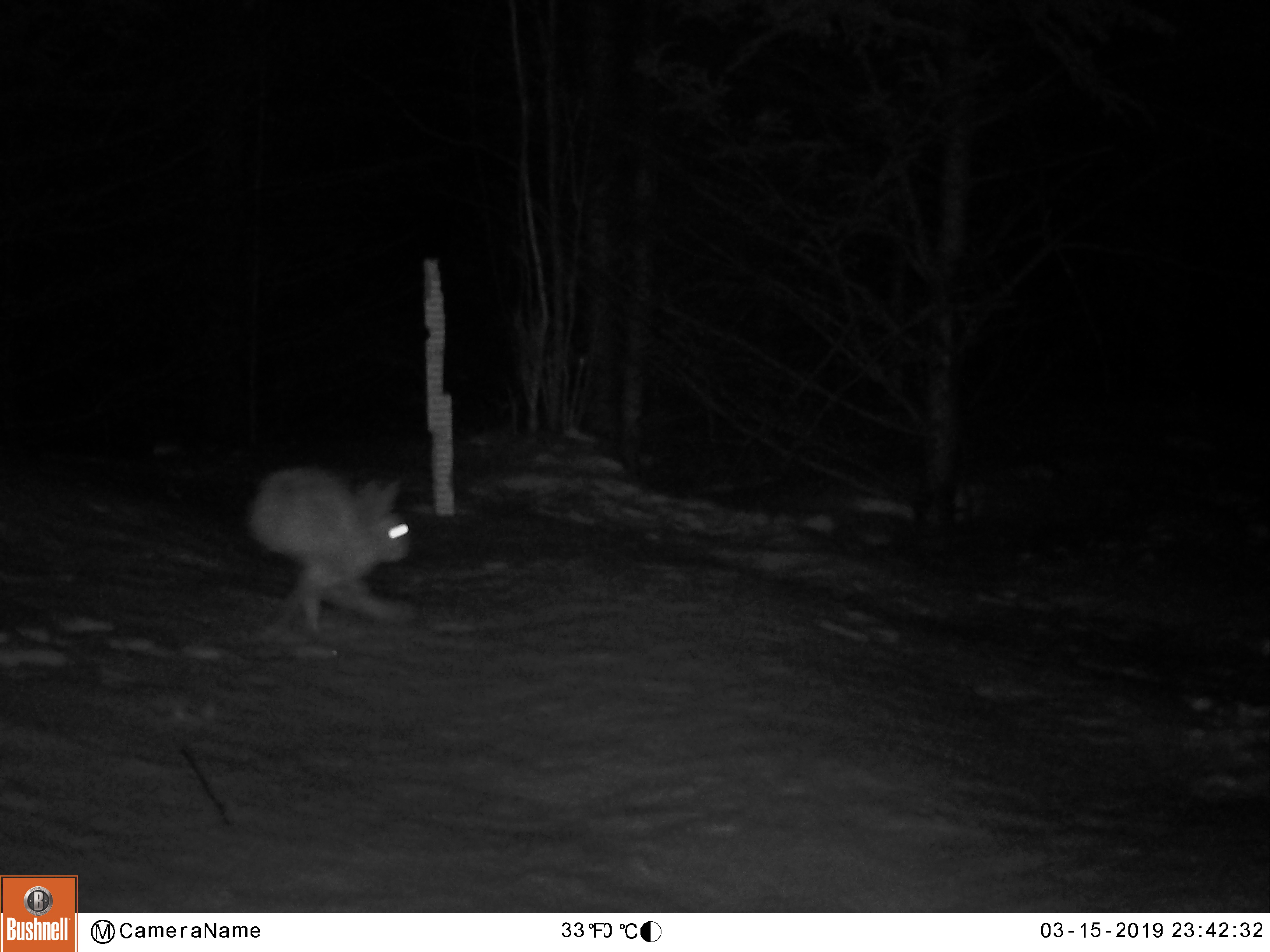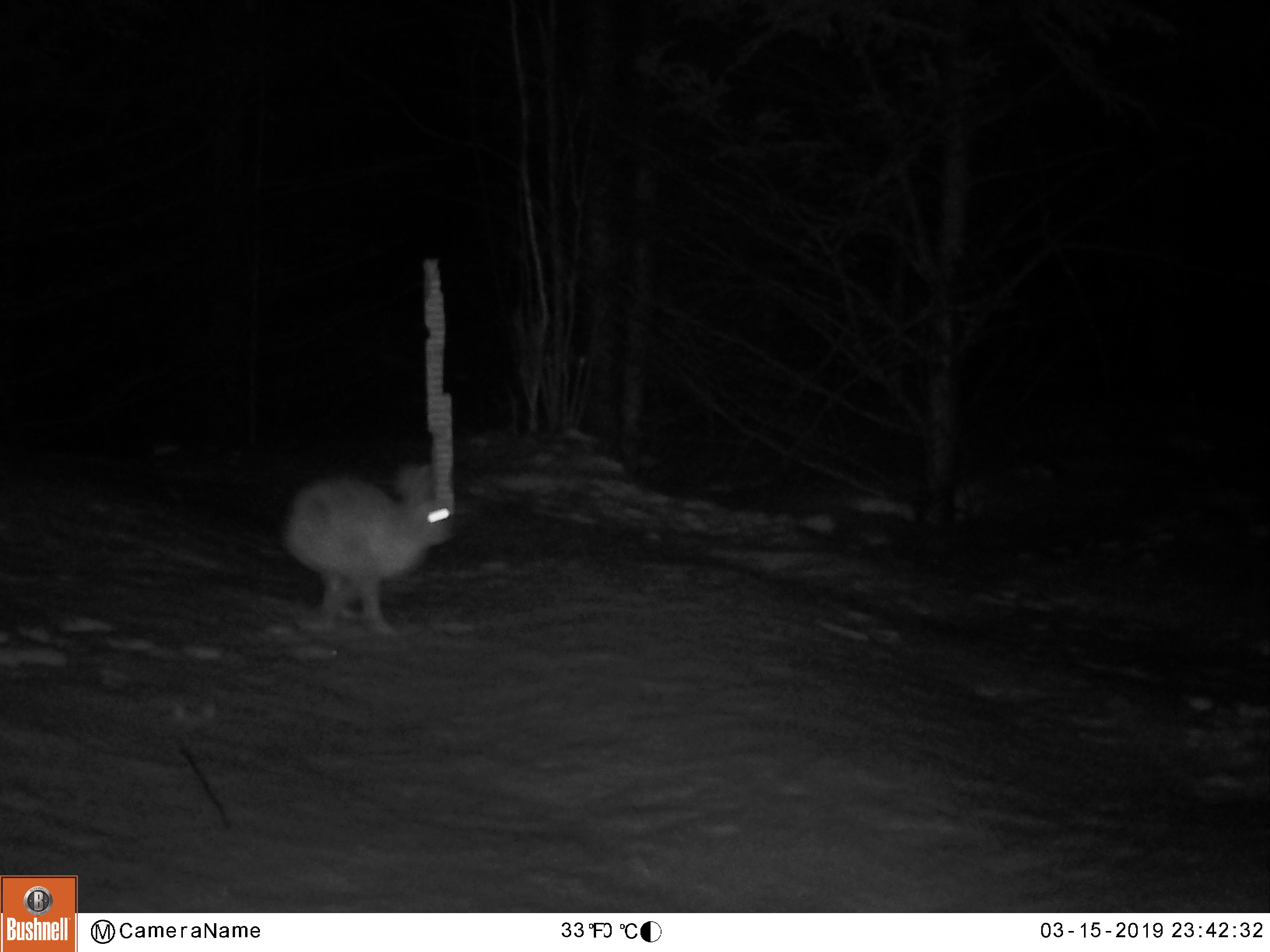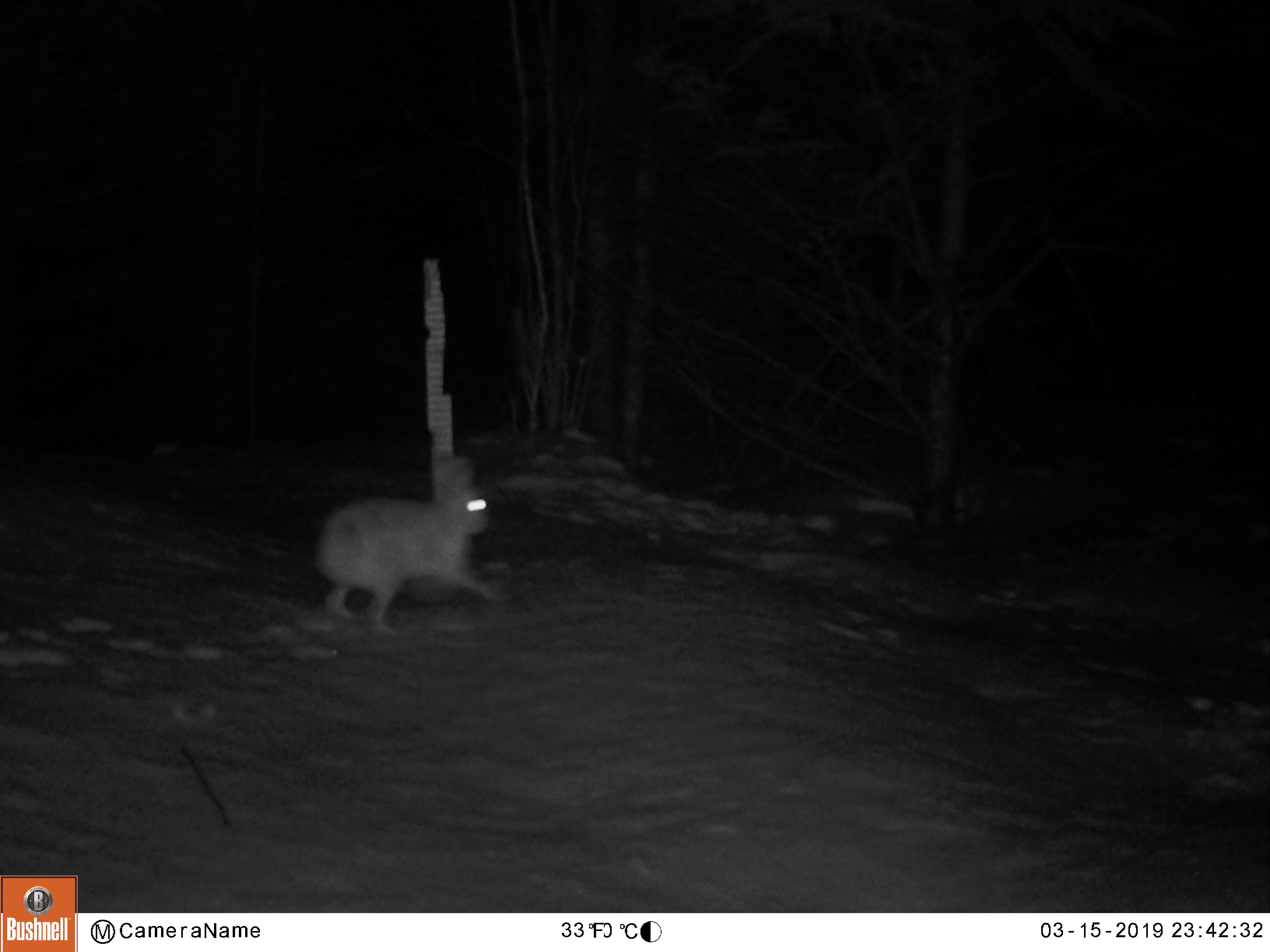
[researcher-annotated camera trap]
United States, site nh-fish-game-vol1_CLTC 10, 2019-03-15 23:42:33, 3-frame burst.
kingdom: Animalia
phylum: Chordata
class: Mammalia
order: Lagomorpha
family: Leporidae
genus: Lepus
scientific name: Lepus americanus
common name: snowshoe hare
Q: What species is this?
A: Snowshoe hare (Lepus americanus).